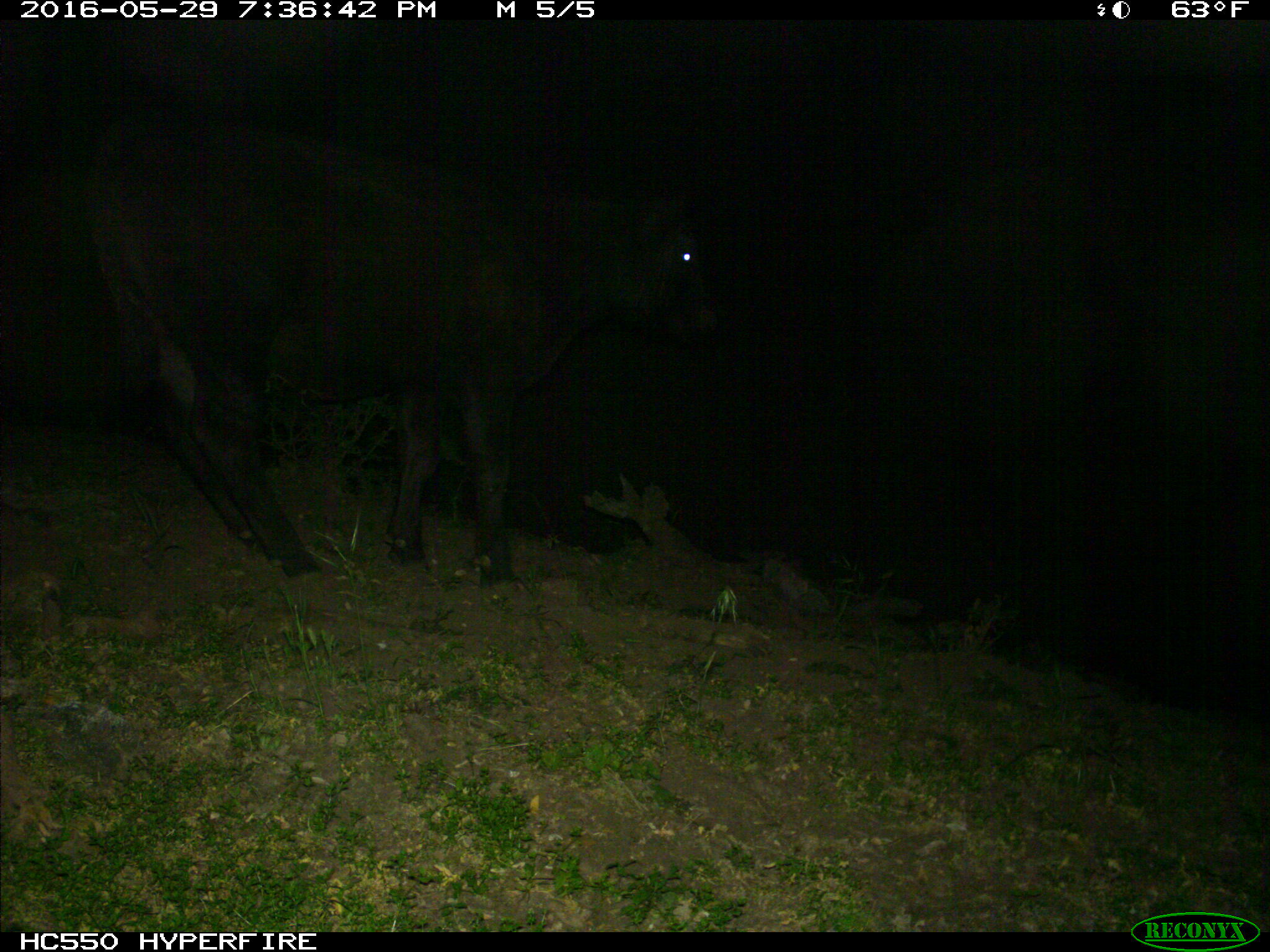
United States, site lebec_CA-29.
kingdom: Animalia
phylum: Chordata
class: Mammalia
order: Artiodactyla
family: Bovidae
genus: Bos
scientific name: Bos taurus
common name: domestic cow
Bos taurus (domestic cow).